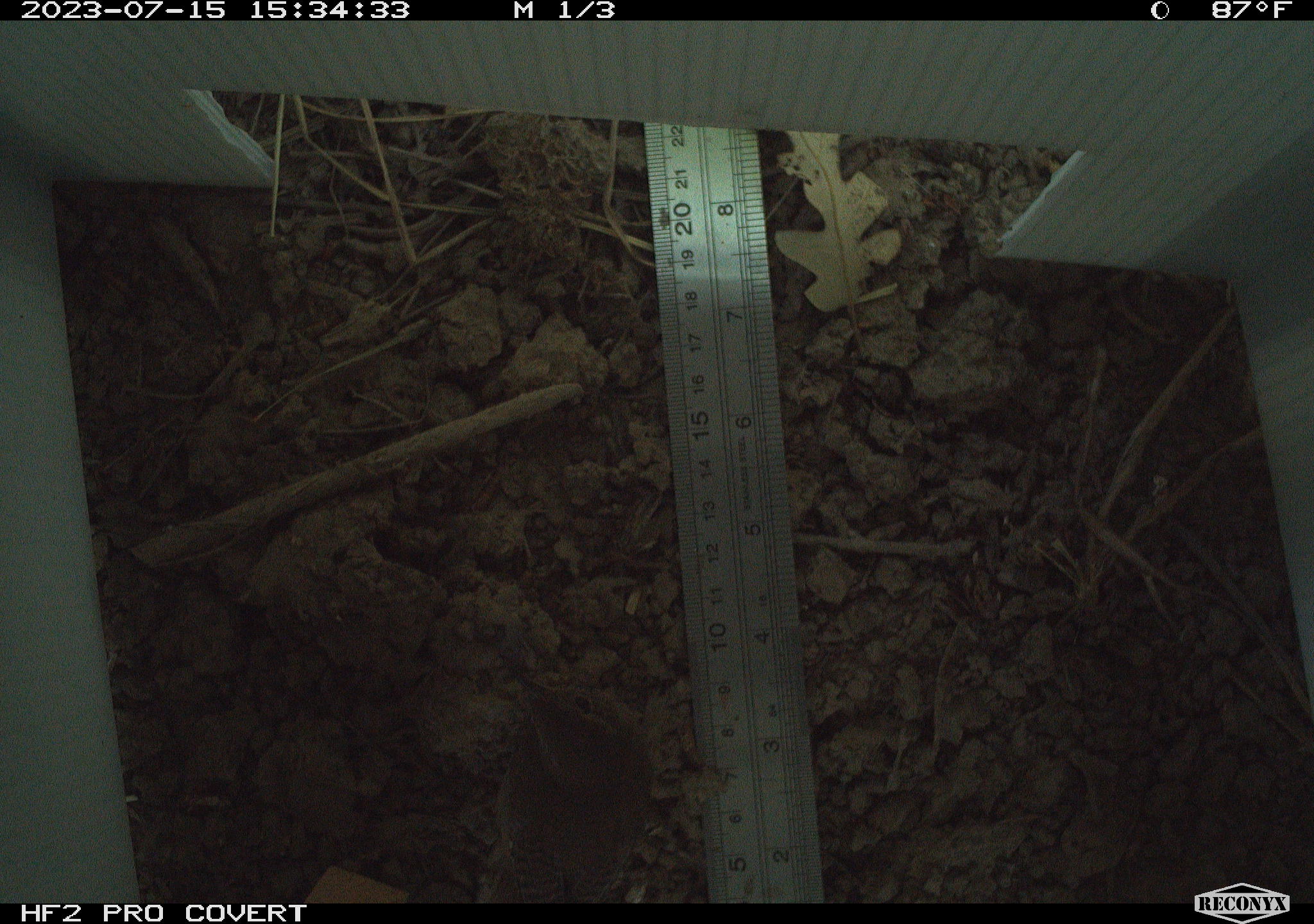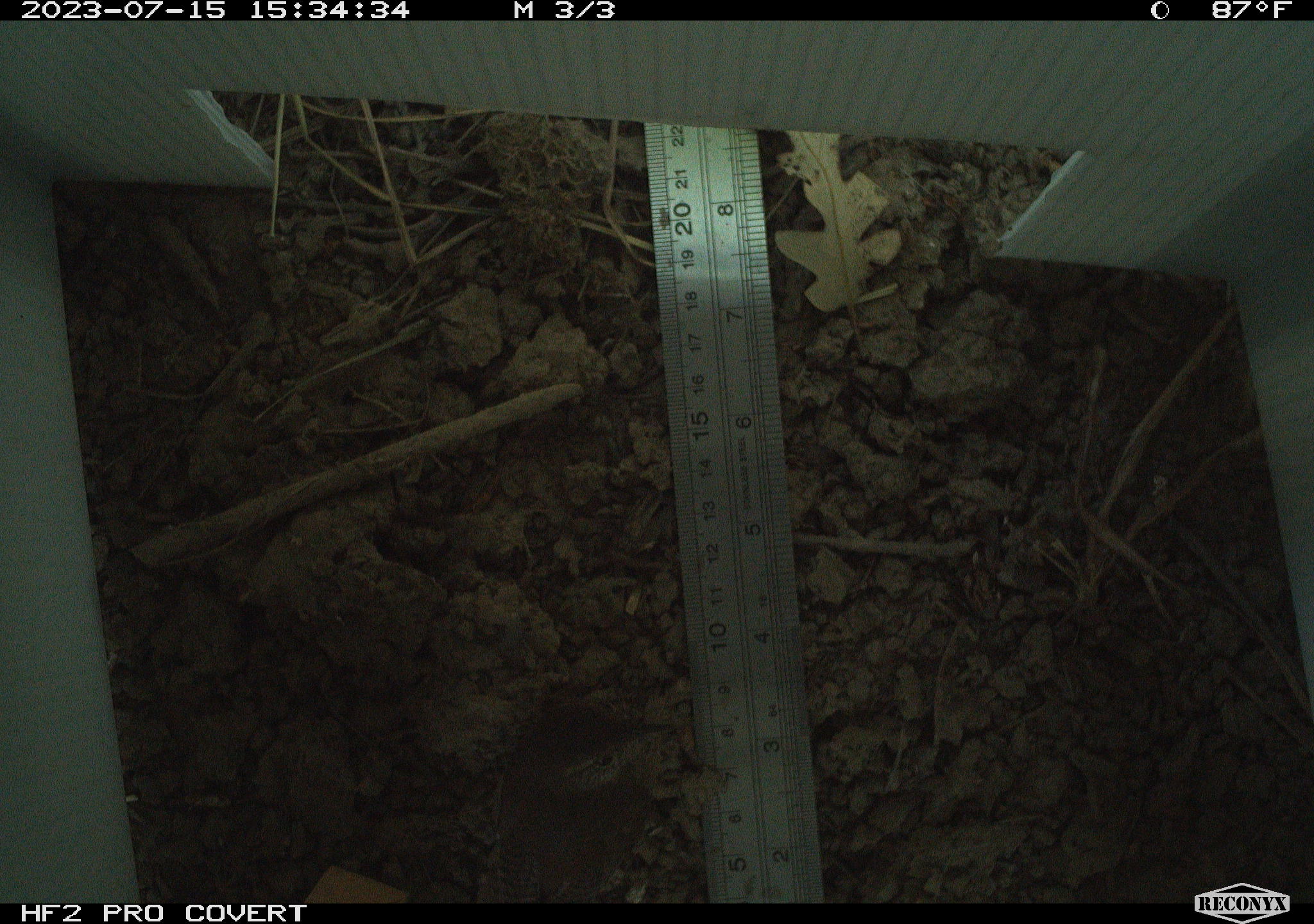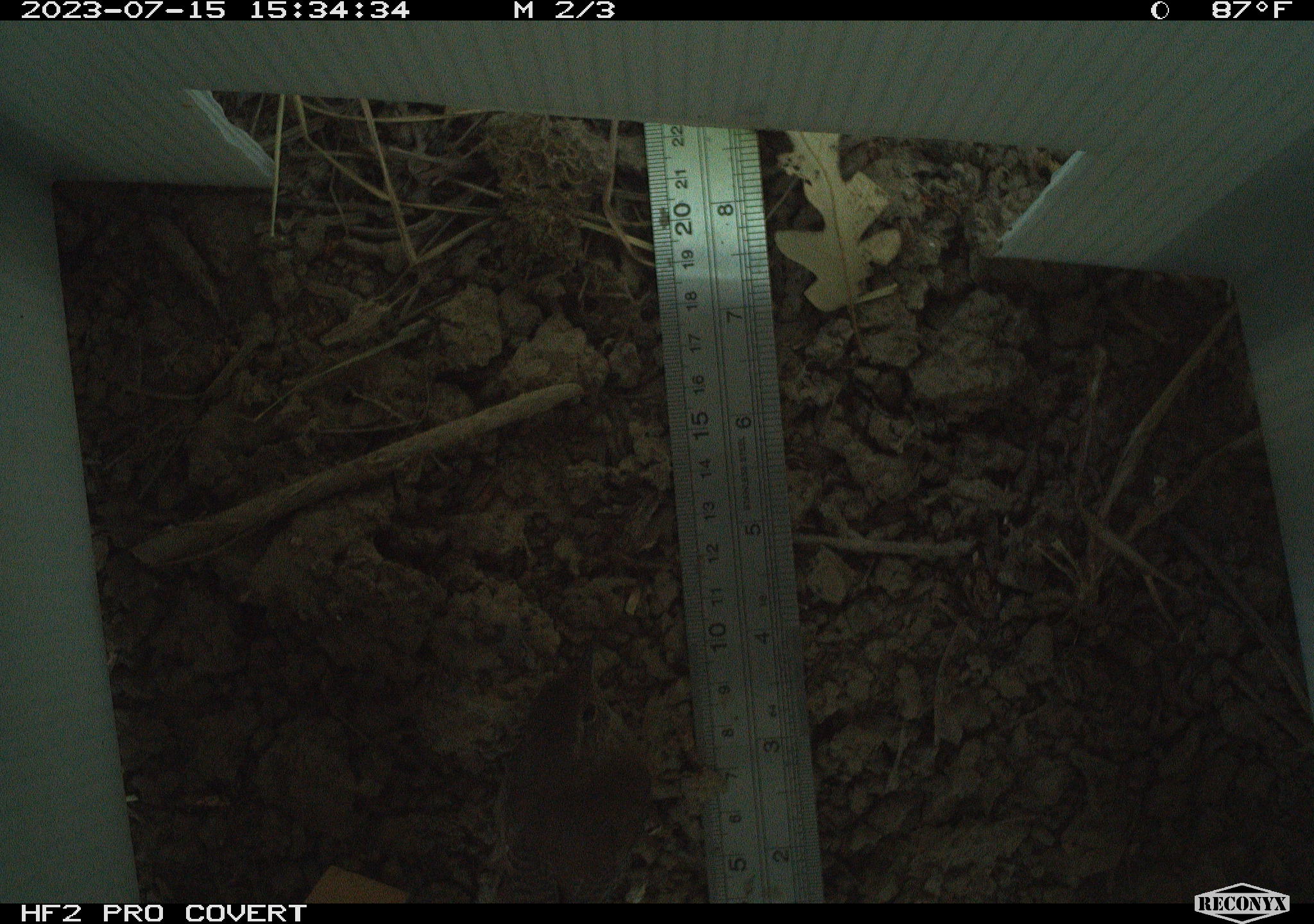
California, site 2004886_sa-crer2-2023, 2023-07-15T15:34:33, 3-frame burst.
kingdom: Animalia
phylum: Chordata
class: Aves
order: Passeriformes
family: Troglodytidae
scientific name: Troglodytidae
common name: wren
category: troglodytidae family